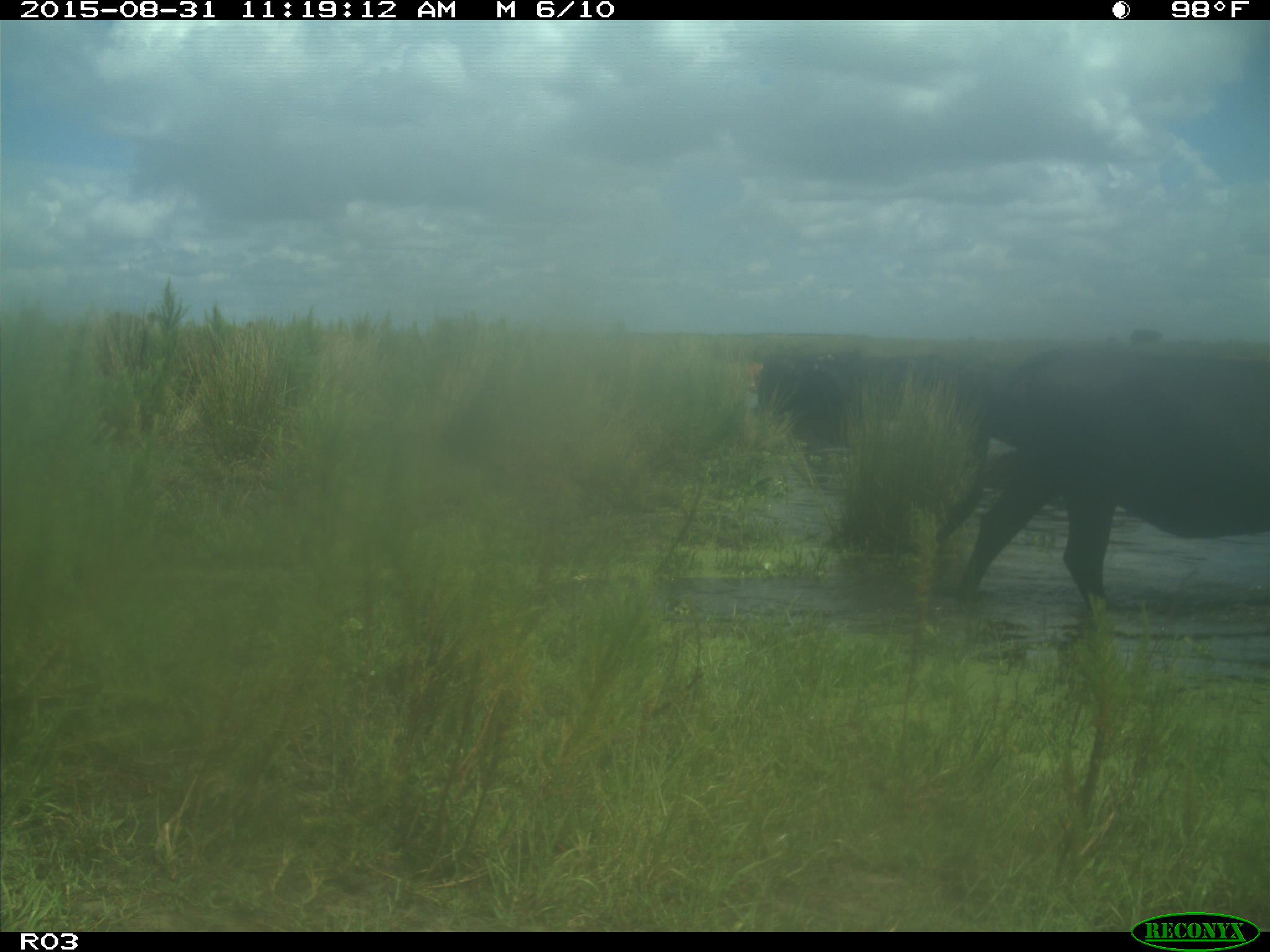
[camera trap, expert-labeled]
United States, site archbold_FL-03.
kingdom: Animalia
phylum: Chordata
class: Mammalia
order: Artiodactyla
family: Bovidae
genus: Bos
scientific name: Bos taurus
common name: domestic cow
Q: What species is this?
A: Bos taurus (domestic cow).